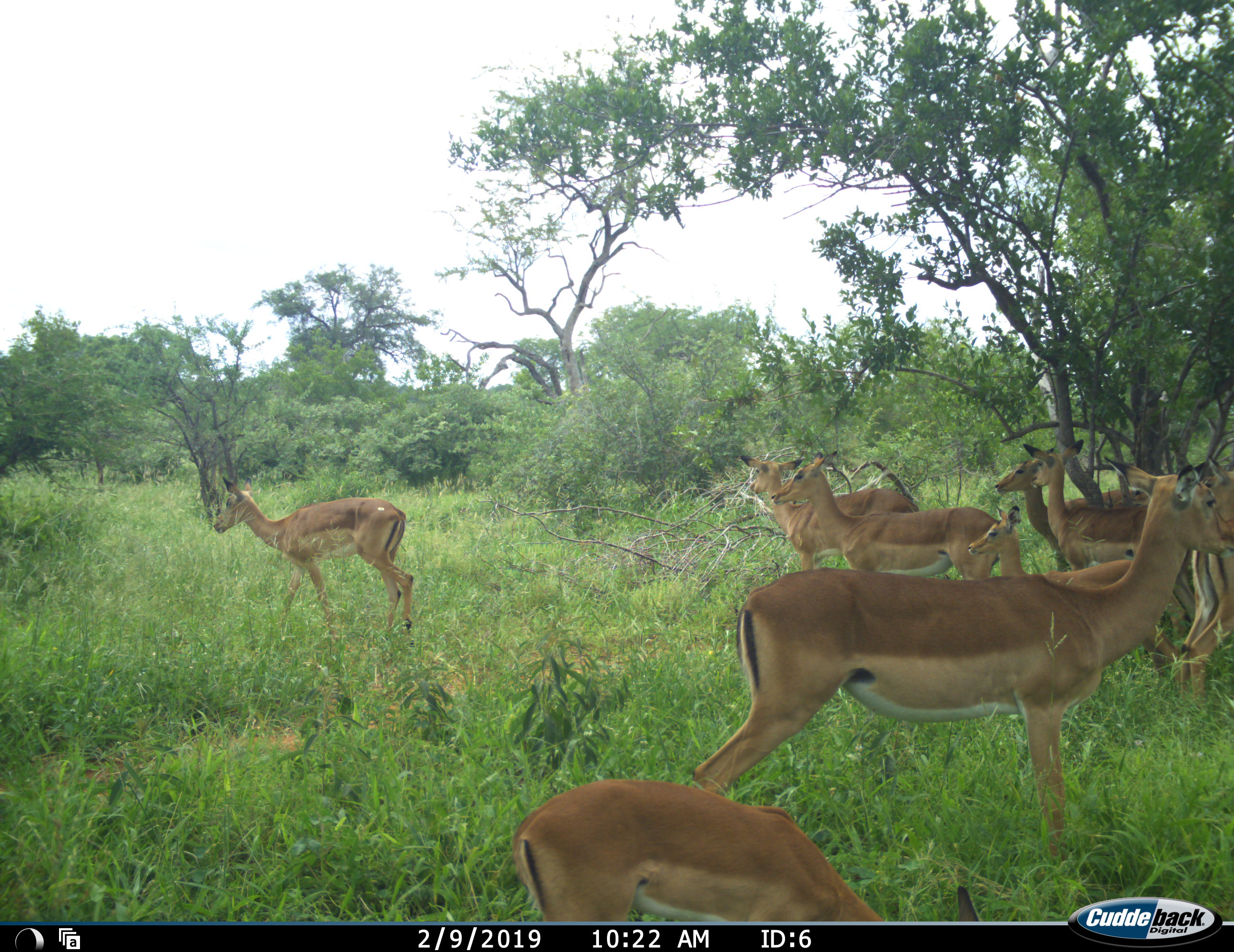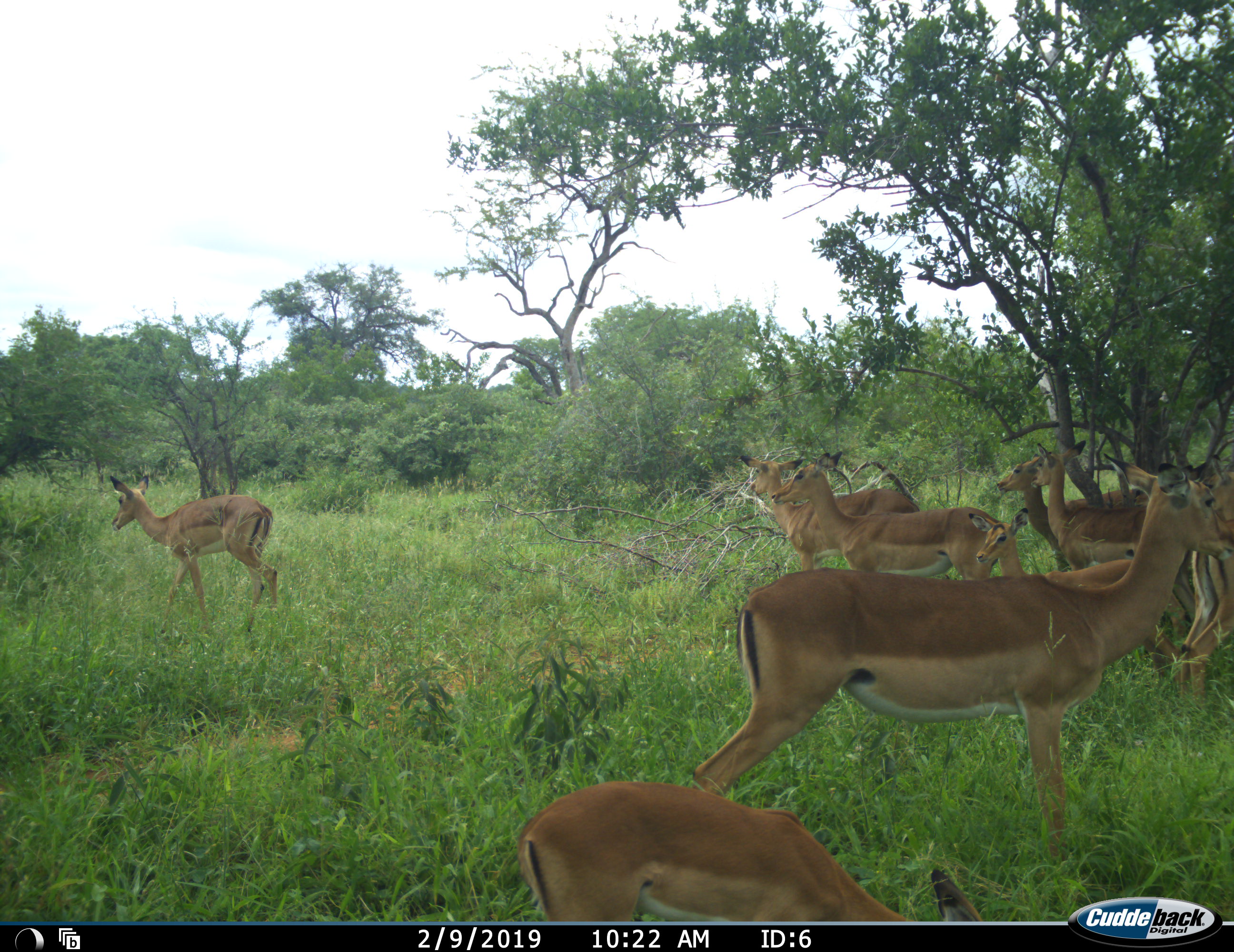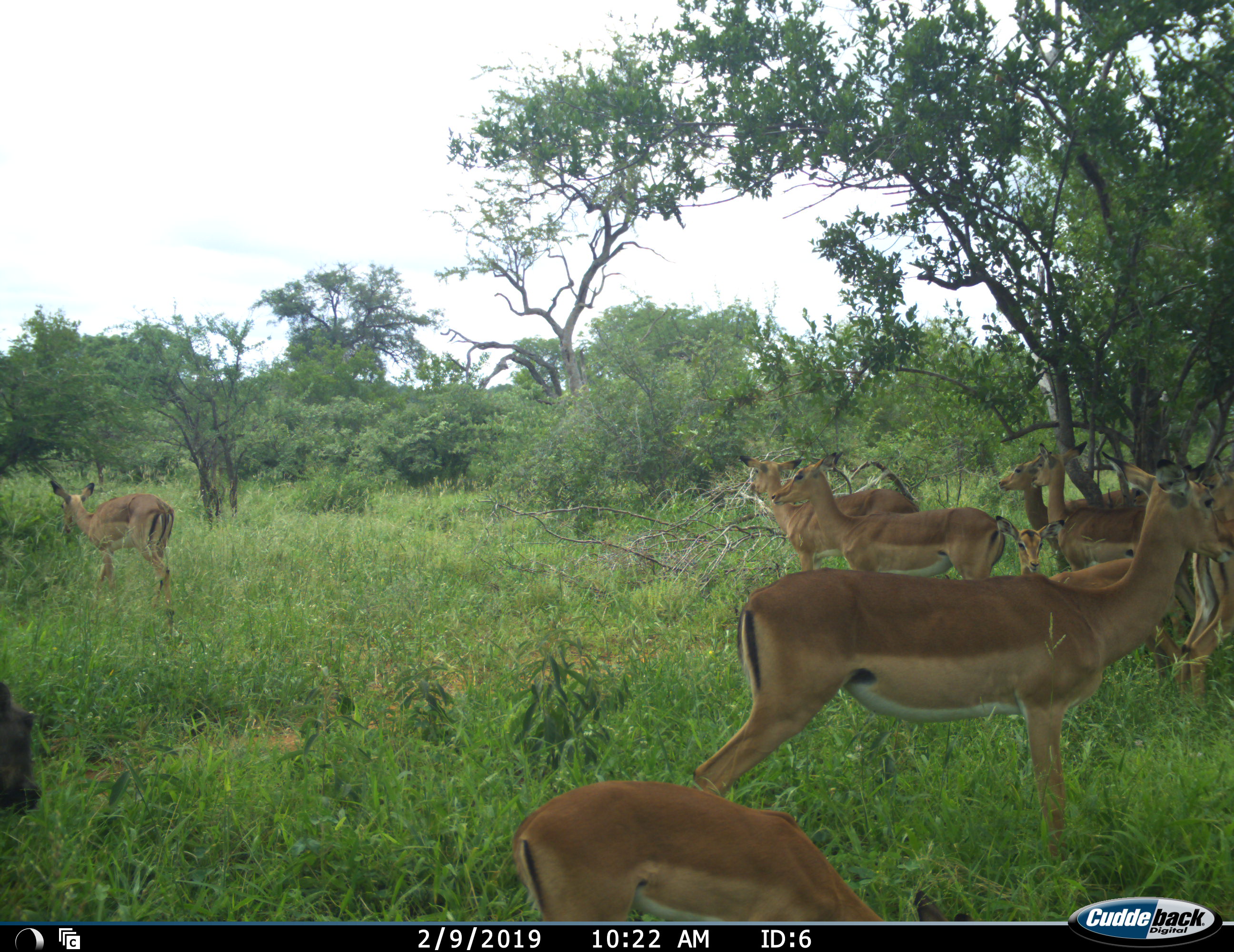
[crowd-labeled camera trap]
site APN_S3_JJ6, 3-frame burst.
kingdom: Animalia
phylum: Chordata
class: Mammalia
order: Artiodactyla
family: Bovidae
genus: Aepyceros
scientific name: Aepyceros melampus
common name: impala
Impala (Aepyceros melampus), count 9. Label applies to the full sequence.